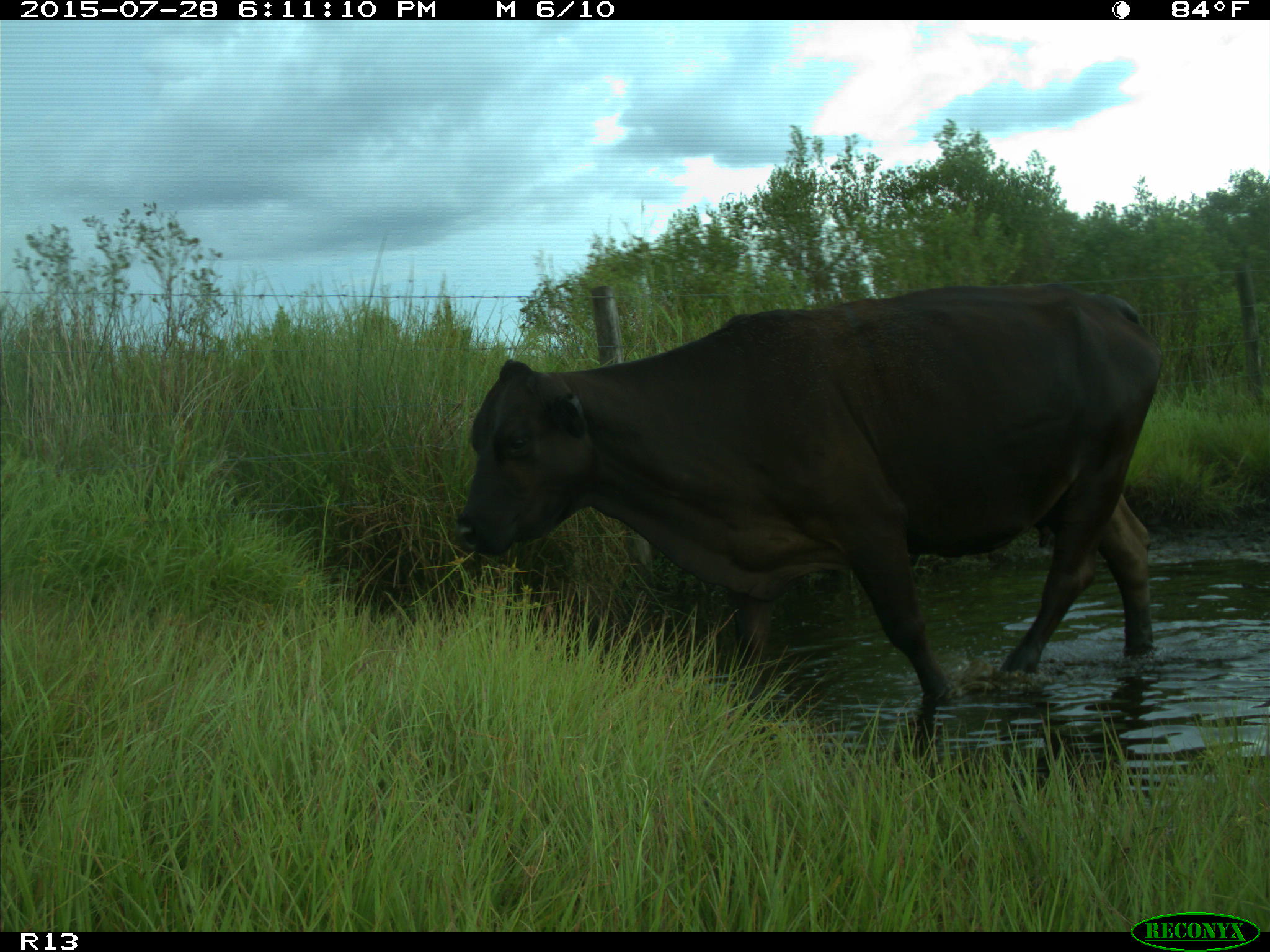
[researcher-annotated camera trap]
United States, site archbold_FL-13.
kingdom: Animalia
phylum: Chordata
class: Mammalia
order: Artiodactyla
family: Bovidae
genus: Bos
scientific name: Bos taurus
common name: domestic cow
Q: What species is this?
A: Bos taurus (domestic cow).